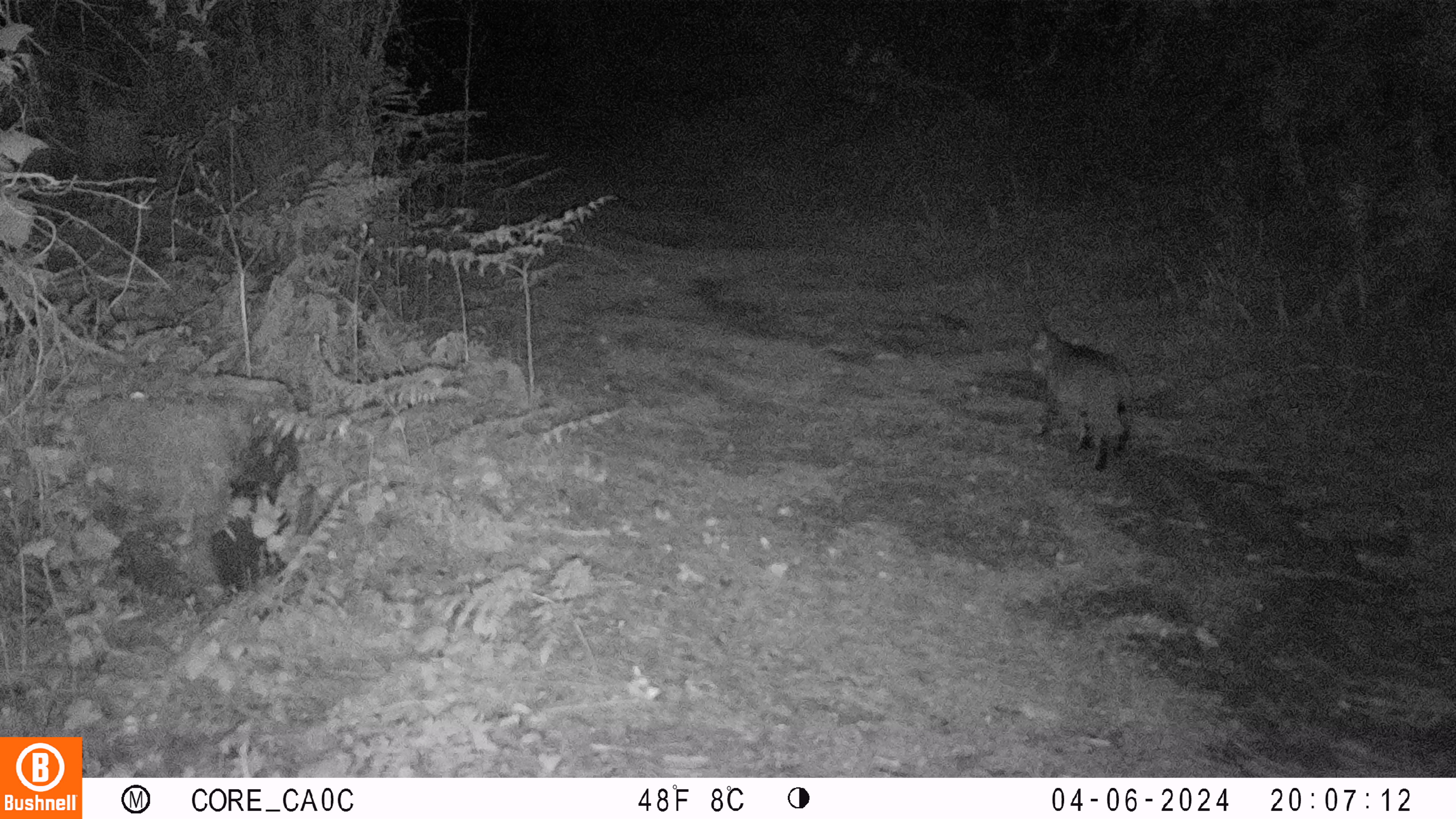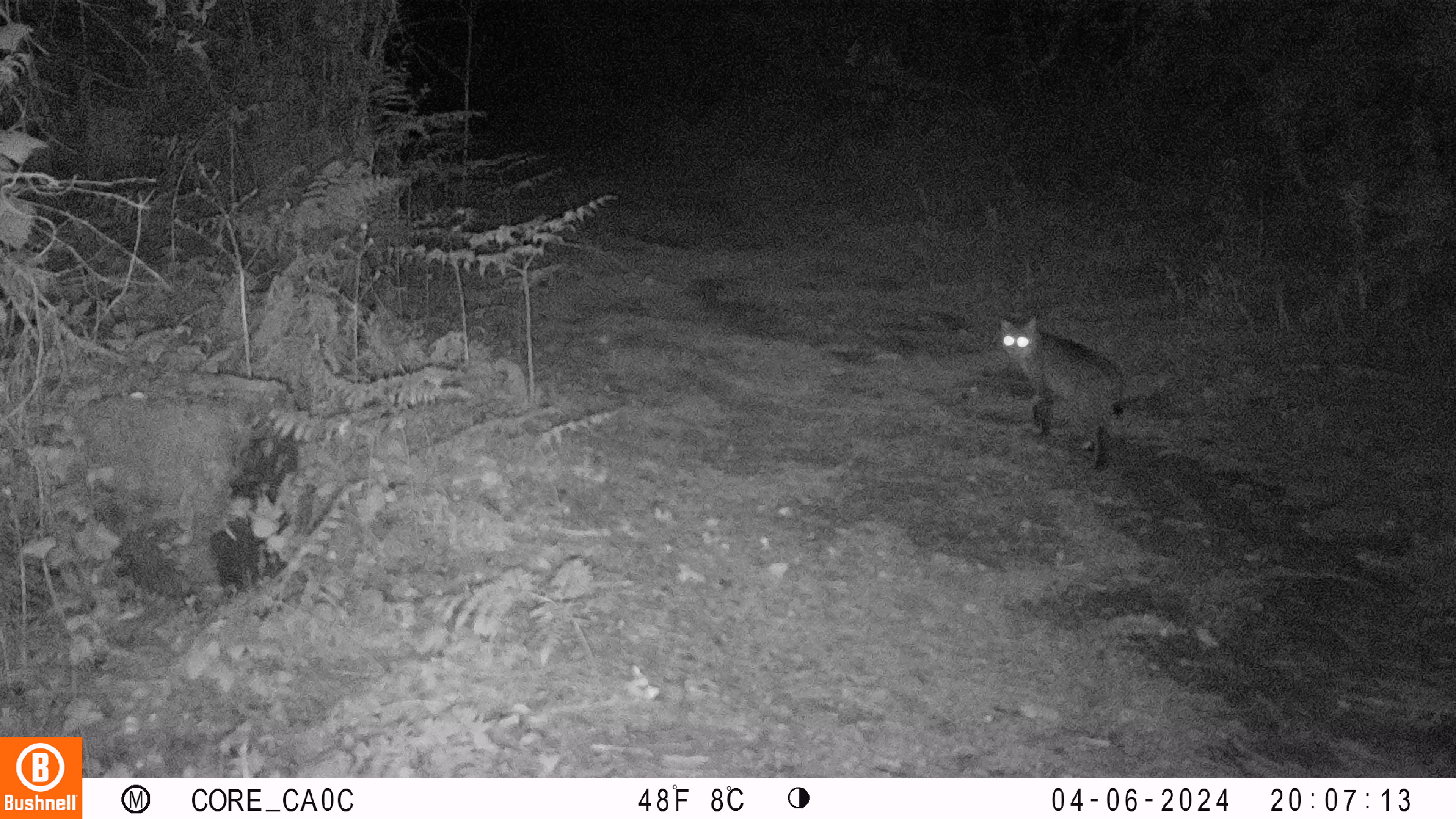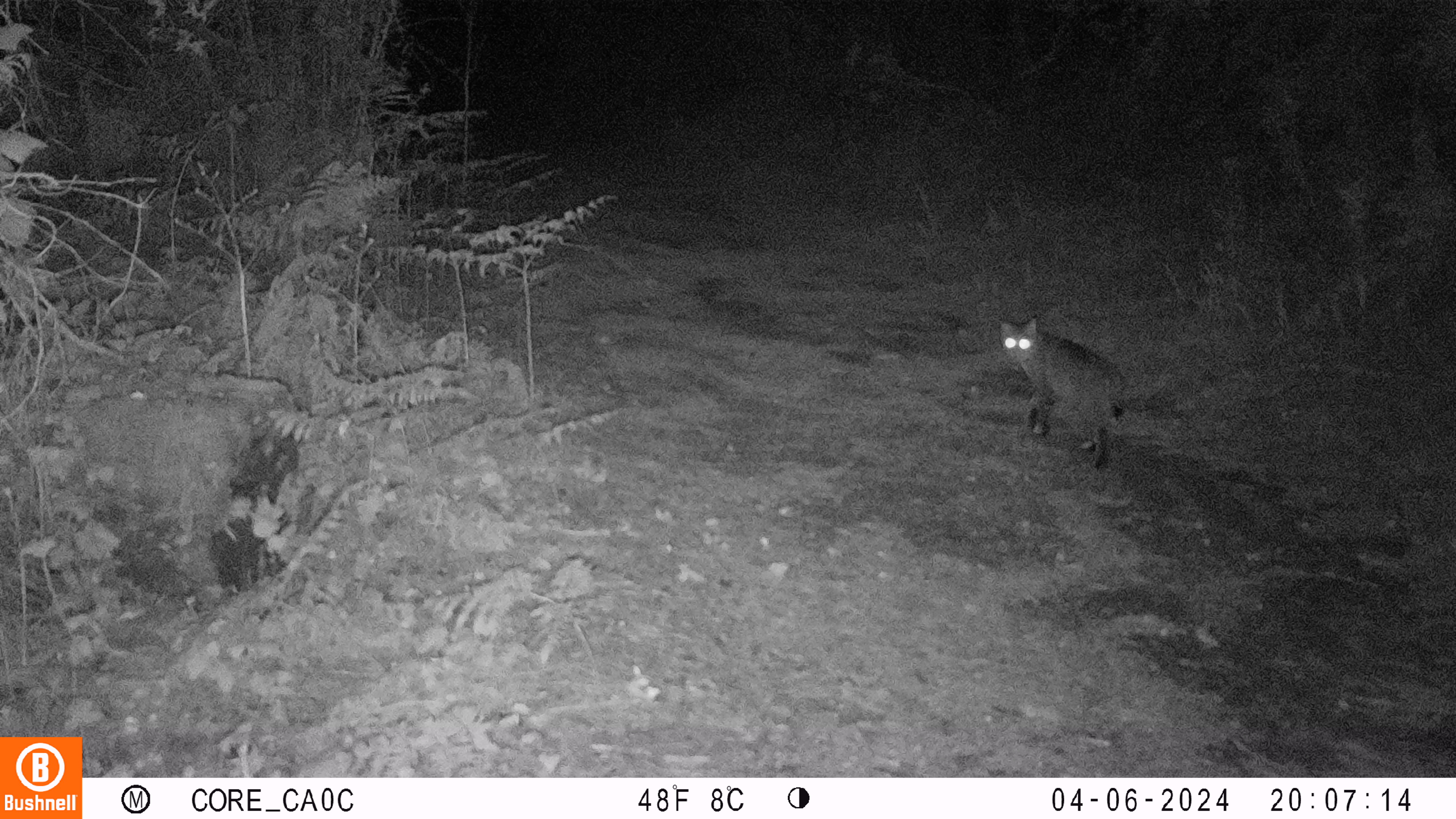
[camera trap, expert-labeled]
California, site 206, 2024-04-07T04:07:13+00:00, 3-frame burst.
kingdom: Animalia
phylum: Chordata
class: Mammalia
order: Carnivora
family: Felidae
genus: Lynx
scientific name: Lynx rufus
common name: bobcat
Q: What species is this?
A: Bobcat (Lynx rufus).